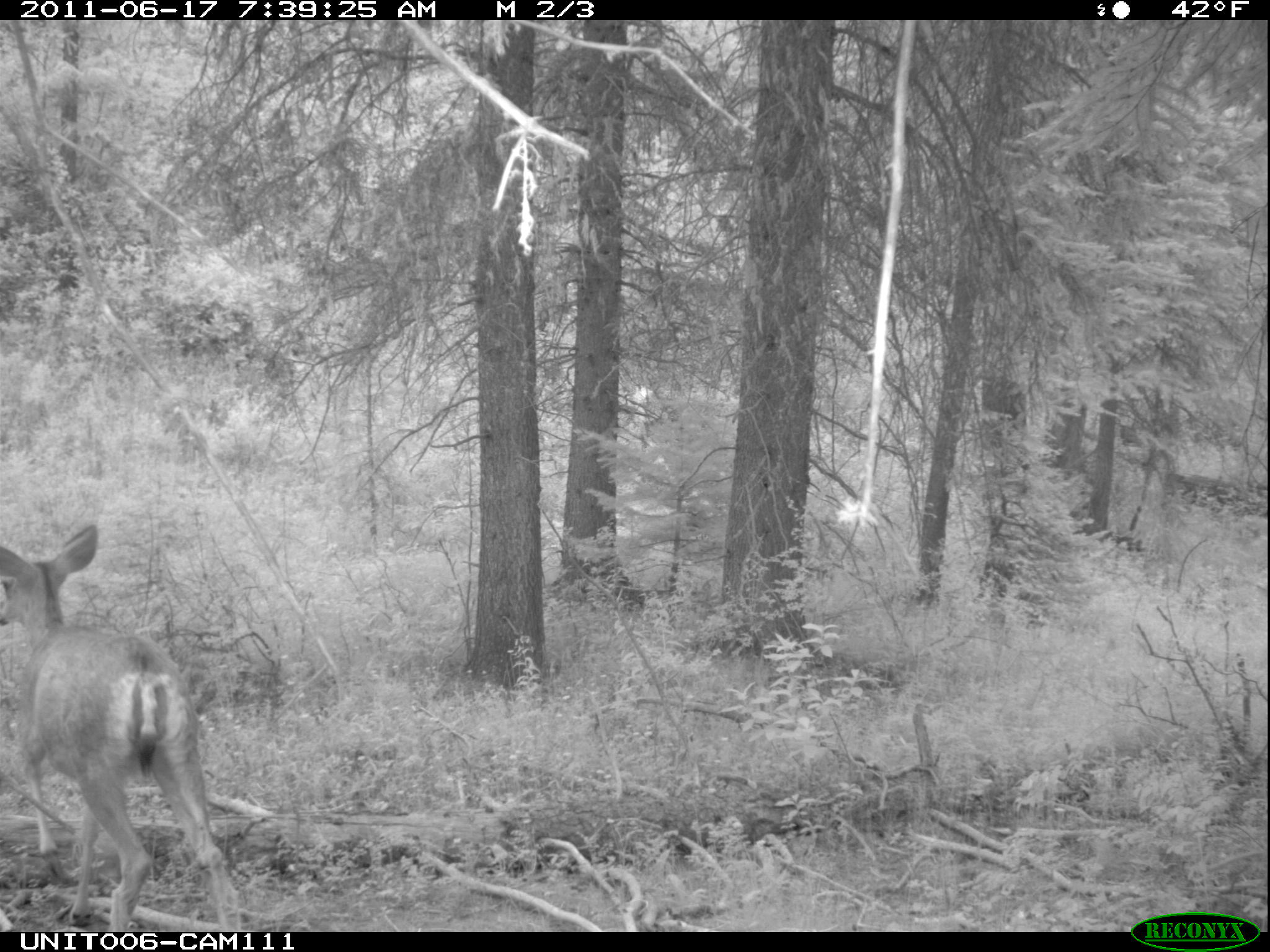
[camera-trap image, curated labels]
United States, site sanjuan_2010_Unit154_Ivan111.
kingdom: Animalia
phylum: Chordata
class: Mammalia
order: Artiodactyla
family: Cervidae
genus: Odocoileus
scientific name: Odocoileus hemionus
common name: mule deer